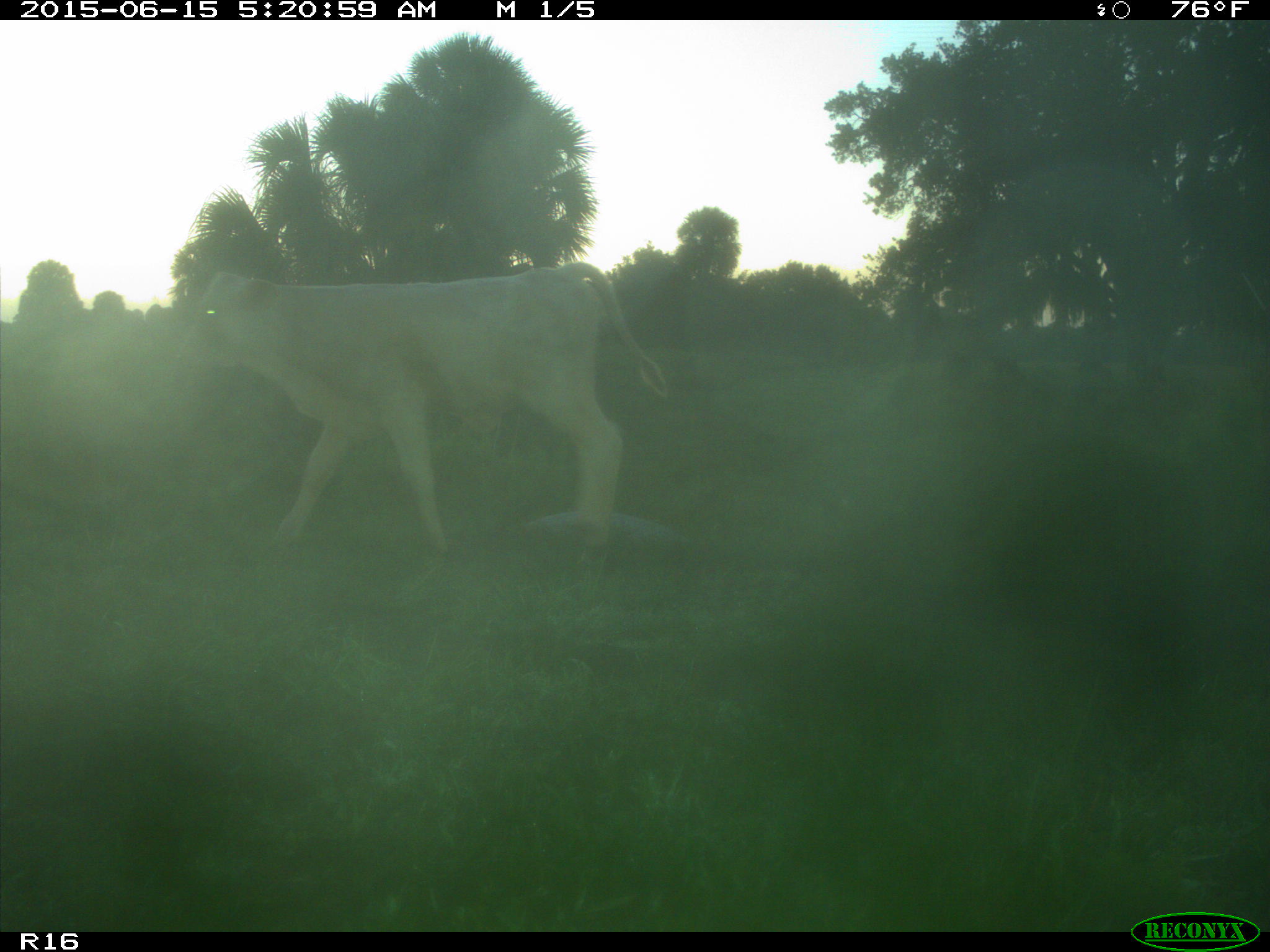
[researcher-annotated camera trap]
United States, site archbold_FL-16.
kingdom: Animalia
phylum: Chordata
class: Mammalia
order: Artiodactyla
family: Bovidae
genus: Bos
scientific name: Bos taurus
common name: domestic cow